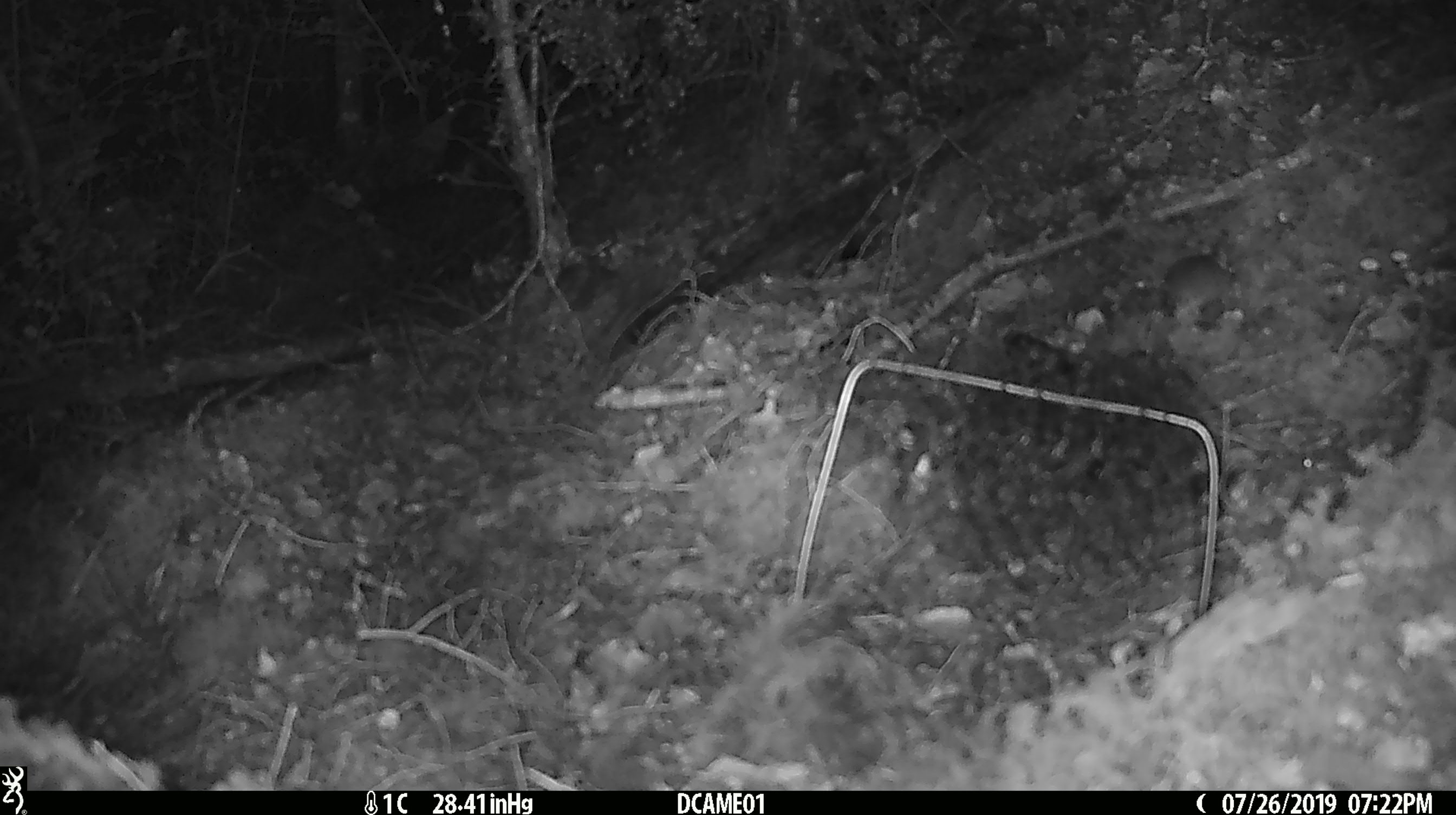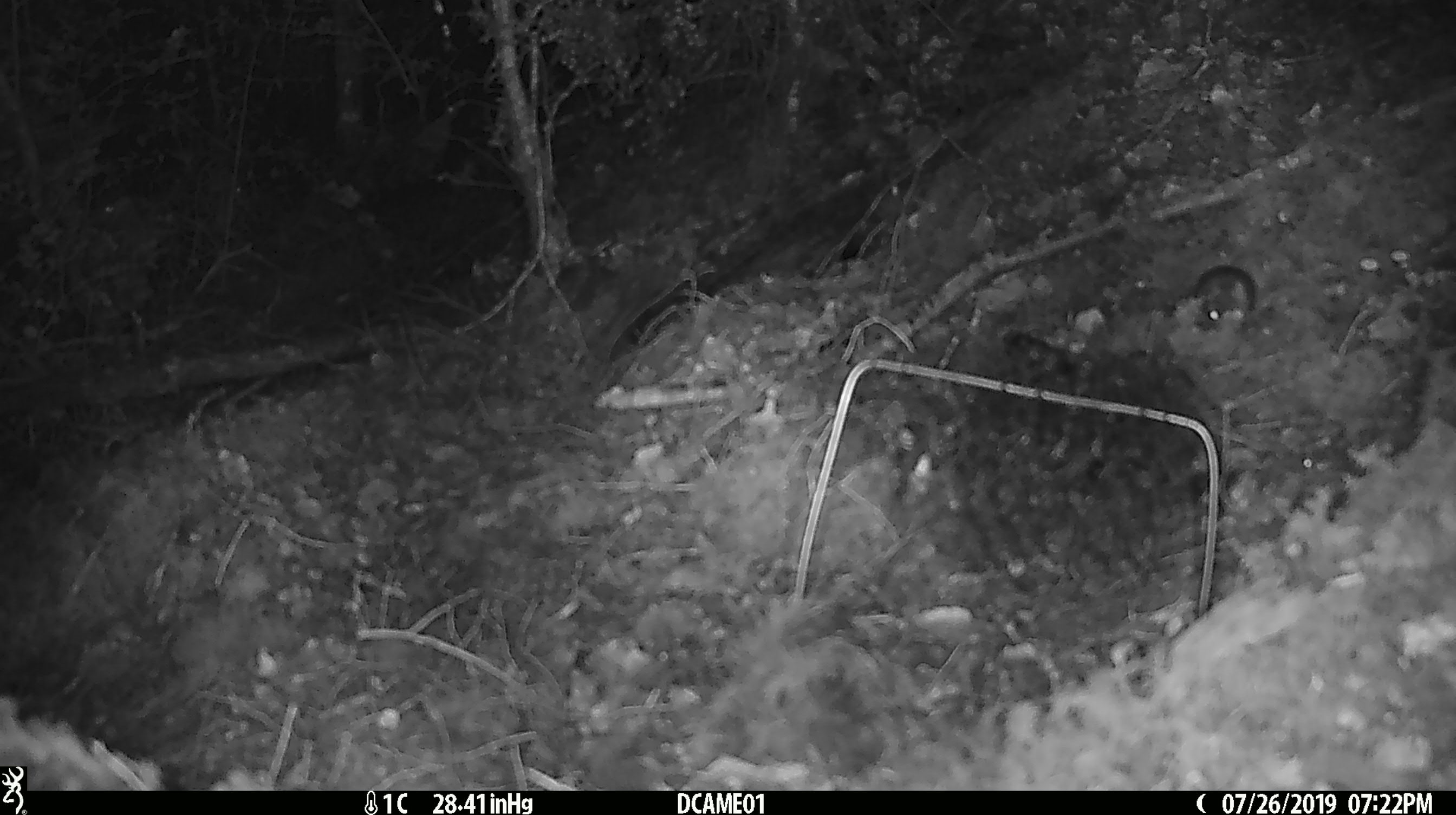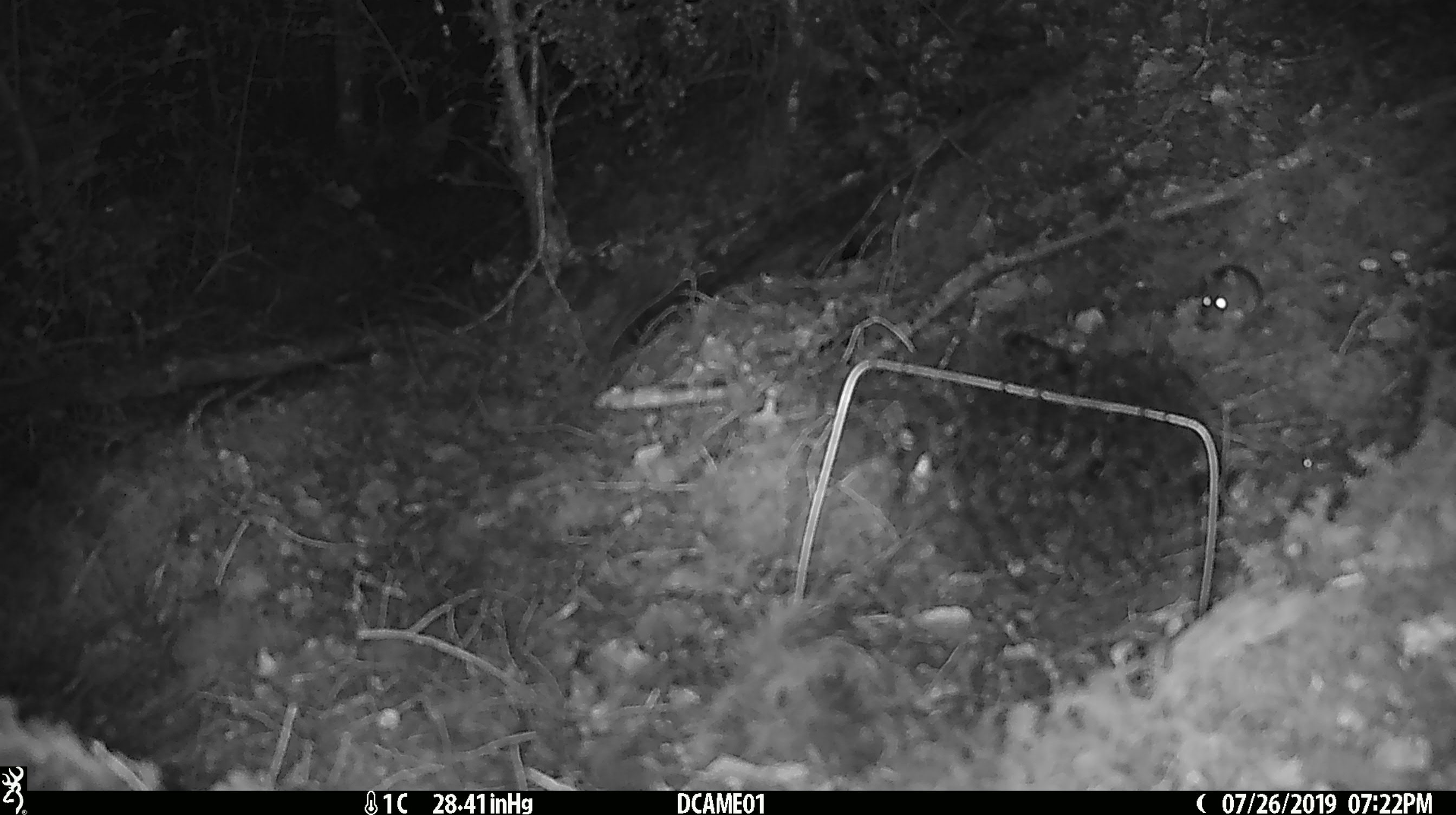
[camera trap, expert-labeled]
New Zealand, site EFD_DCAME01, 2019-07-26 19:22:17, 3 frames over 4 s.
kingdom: Animalia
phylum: Chordata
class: Mammalia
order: Rodentia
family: Muridae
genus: Mus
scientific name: Mus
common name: mouse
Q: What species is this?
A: Mouse (Mus).